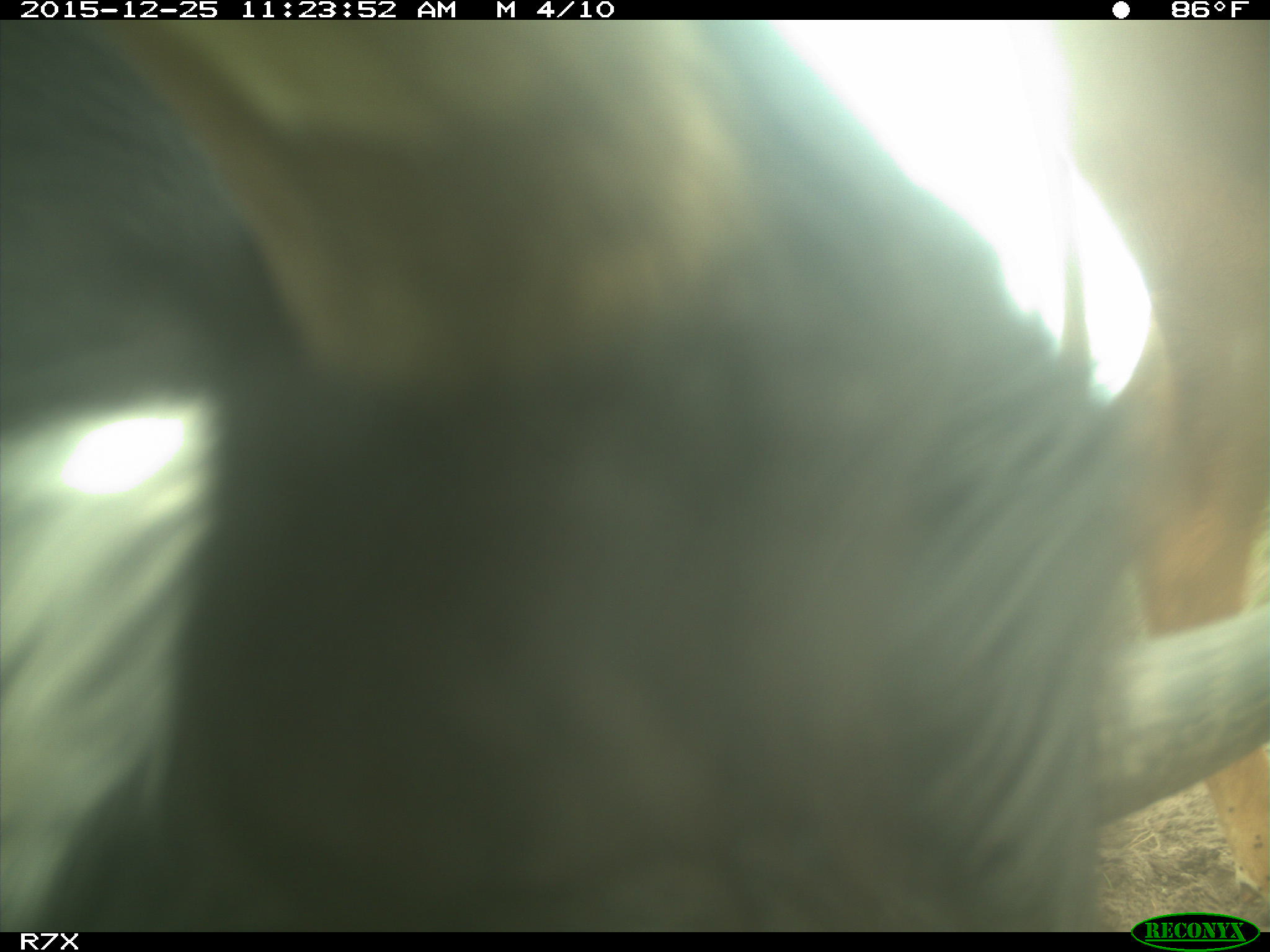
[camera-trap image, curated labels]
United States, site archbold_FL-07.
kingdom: Animalia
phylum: Chordata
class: Mammalia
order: Artiodactyla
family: Bovidae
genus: Bos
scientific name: Bos taurus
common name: domestic cow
Bos taurus (domestic cow).